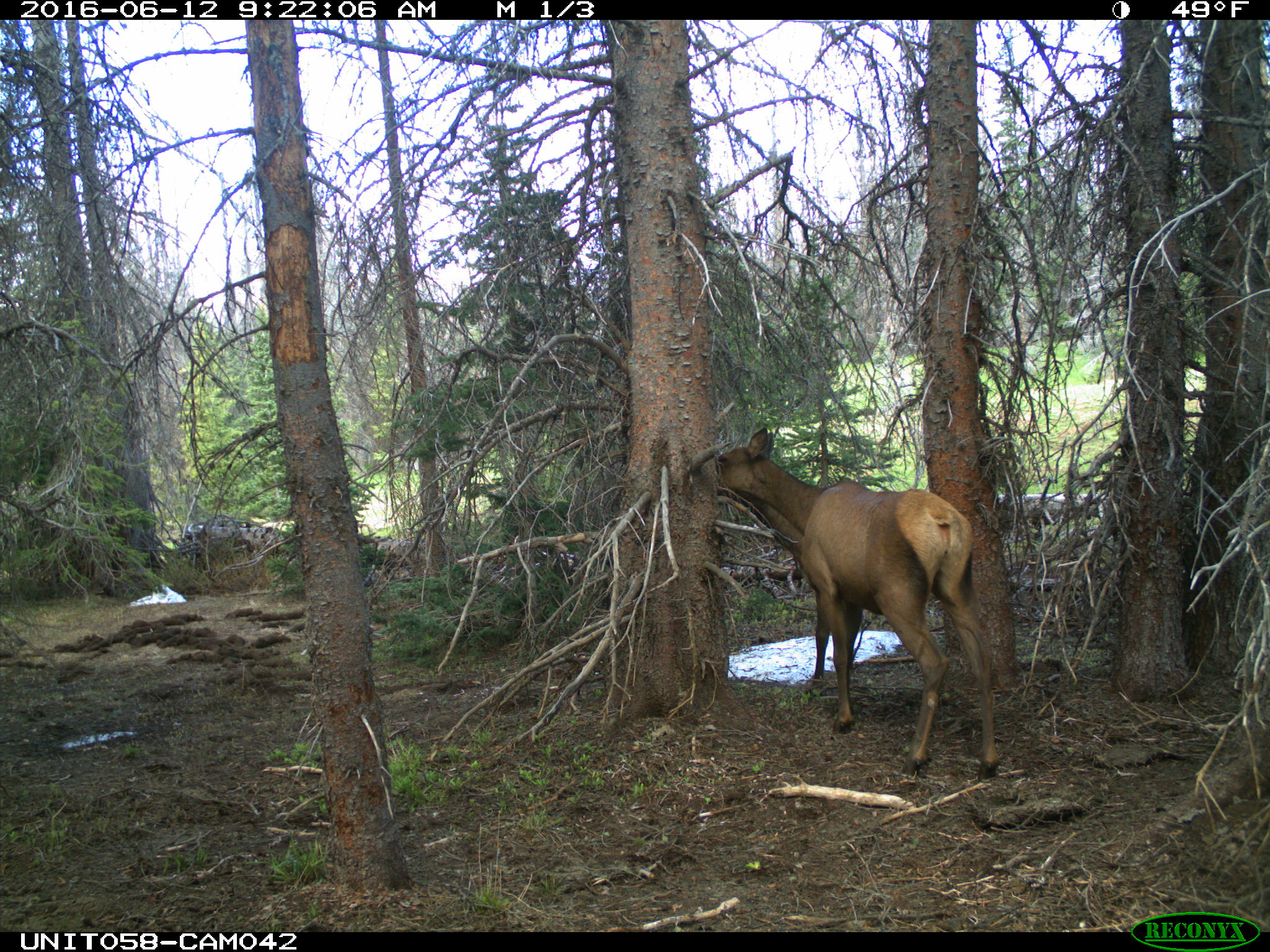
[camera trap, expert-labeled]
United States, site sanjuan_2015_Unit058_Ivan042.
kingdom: Animalia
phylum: Chordata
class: Mammalia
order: Artiodactyla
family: Cervidae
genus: Cervus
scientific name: Cervus elaphus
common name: red deer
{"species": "Cervus elaphus (red deer)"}